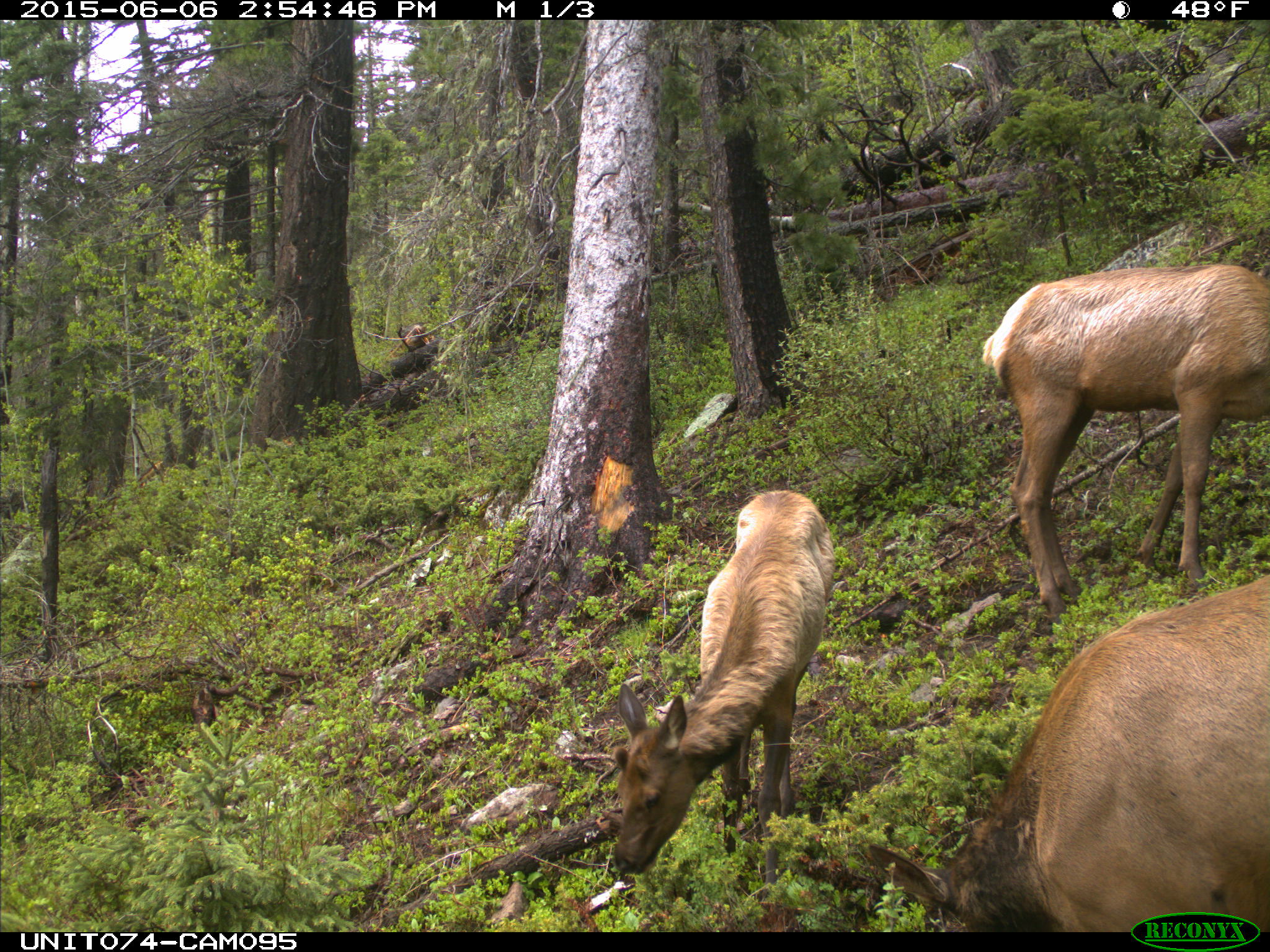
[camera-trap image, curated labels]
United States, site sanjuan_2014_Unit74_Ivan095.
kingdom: Animalia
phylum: Chordata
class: Mammalia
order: Artiodactyla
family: Cervidae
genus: Cervus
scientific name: Cervus elaphus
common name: red deer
Cervus elaphus (red deer).